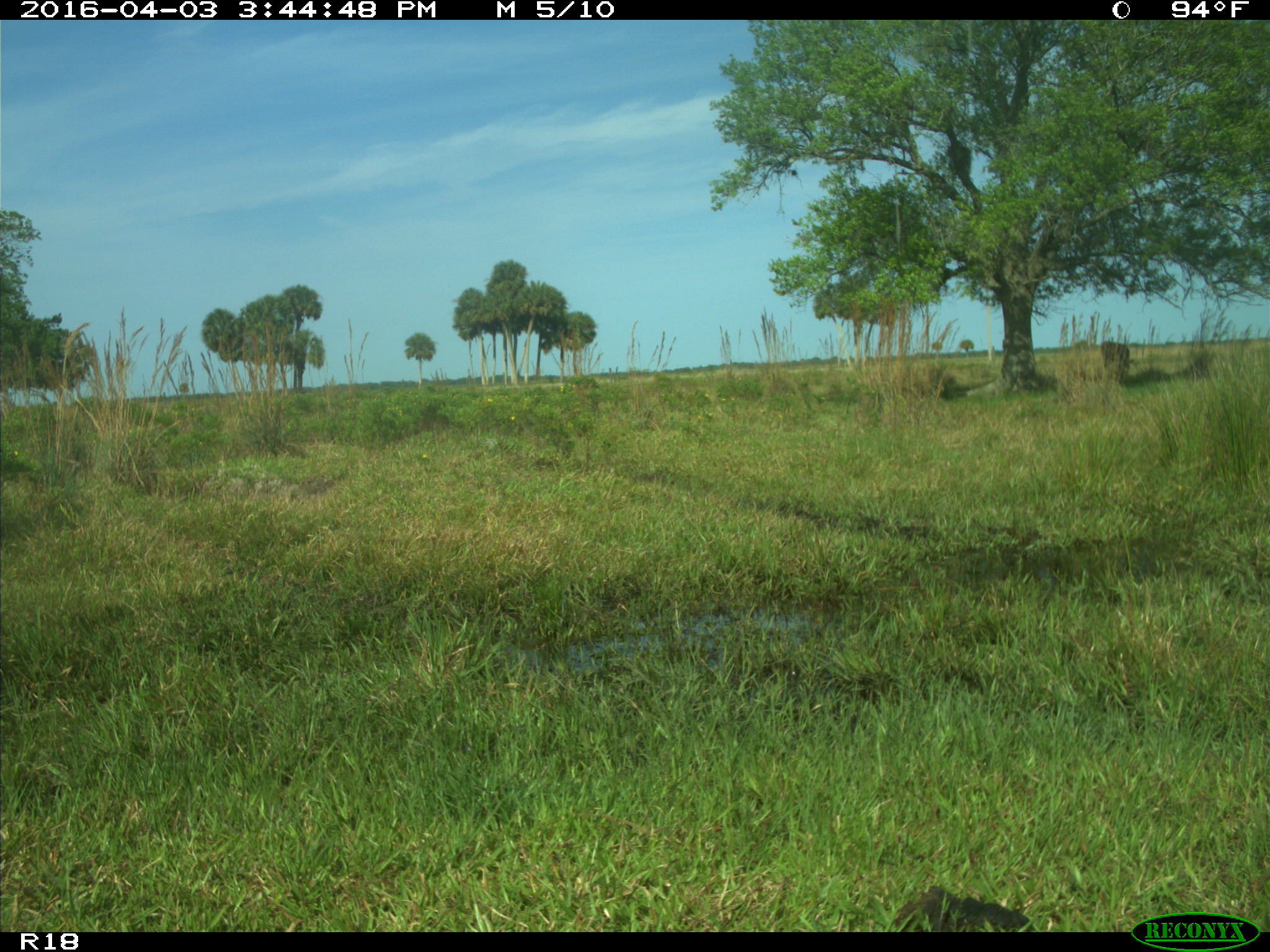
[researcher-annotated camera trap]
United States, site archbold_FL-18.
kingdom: Animalia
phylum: Chordata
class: Mammalia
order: Artiodactyla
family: Bovidae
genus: Bos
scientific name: Bos taurus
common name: domestic cow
Bos taurus (domestic cow).